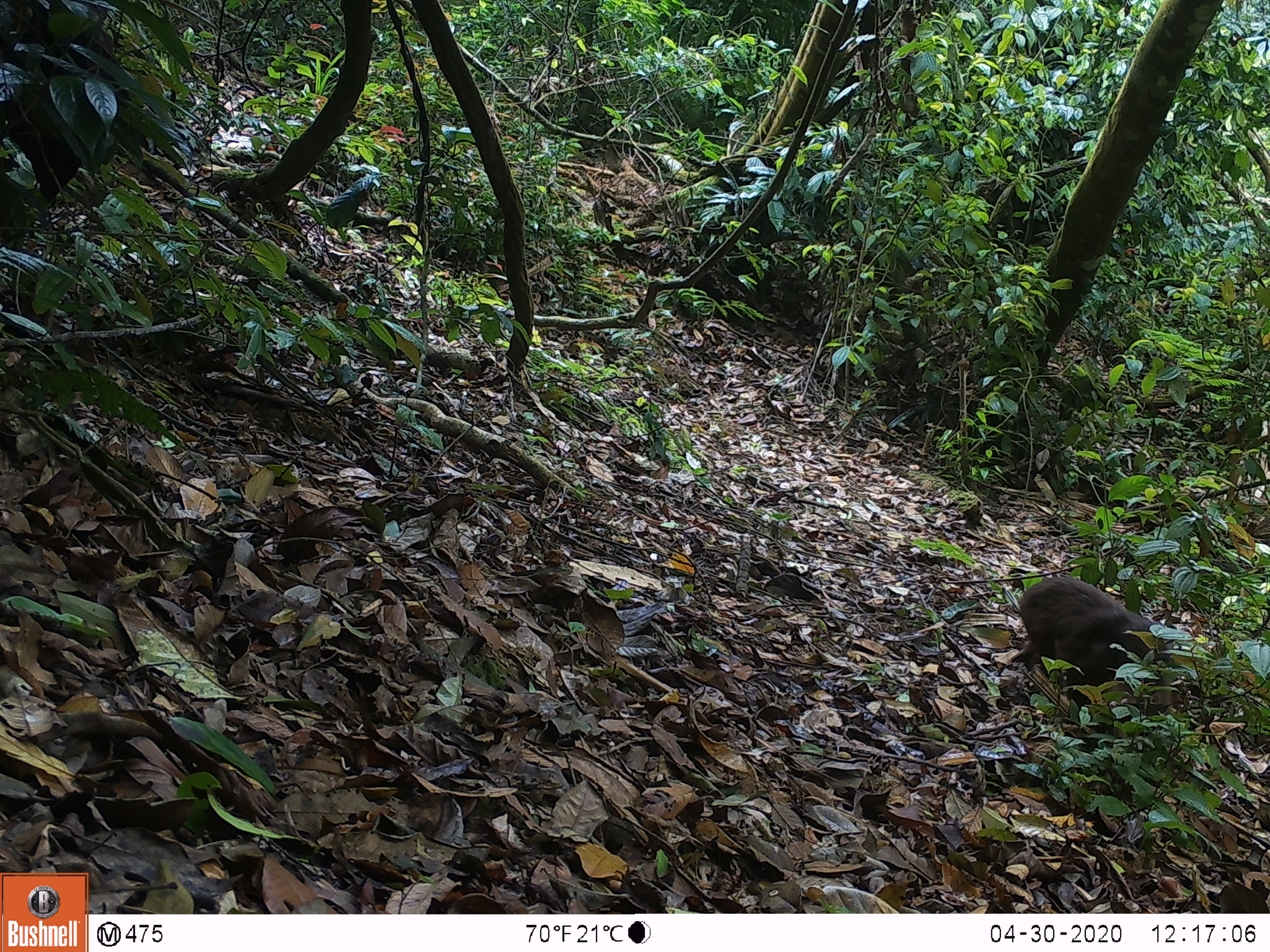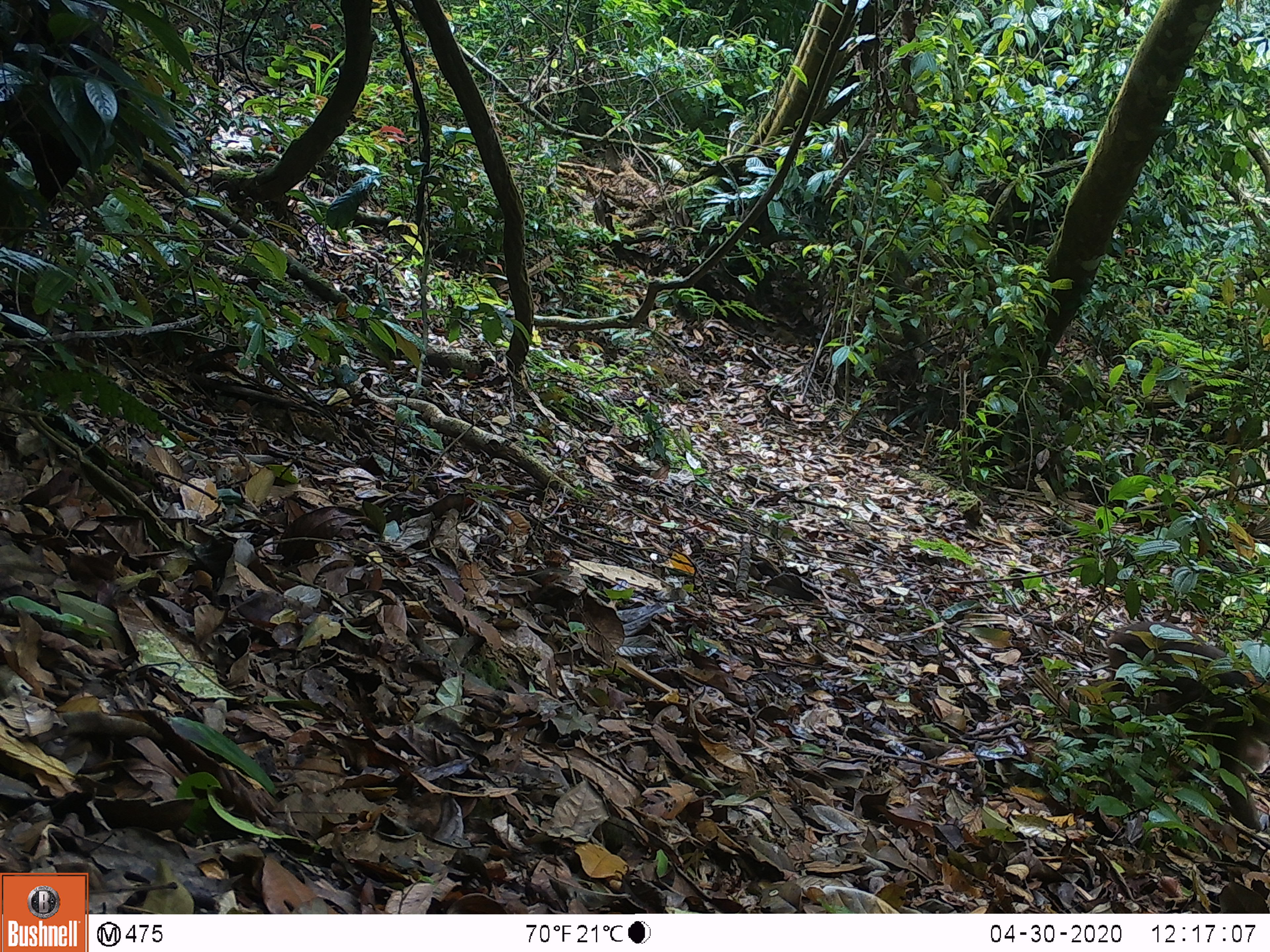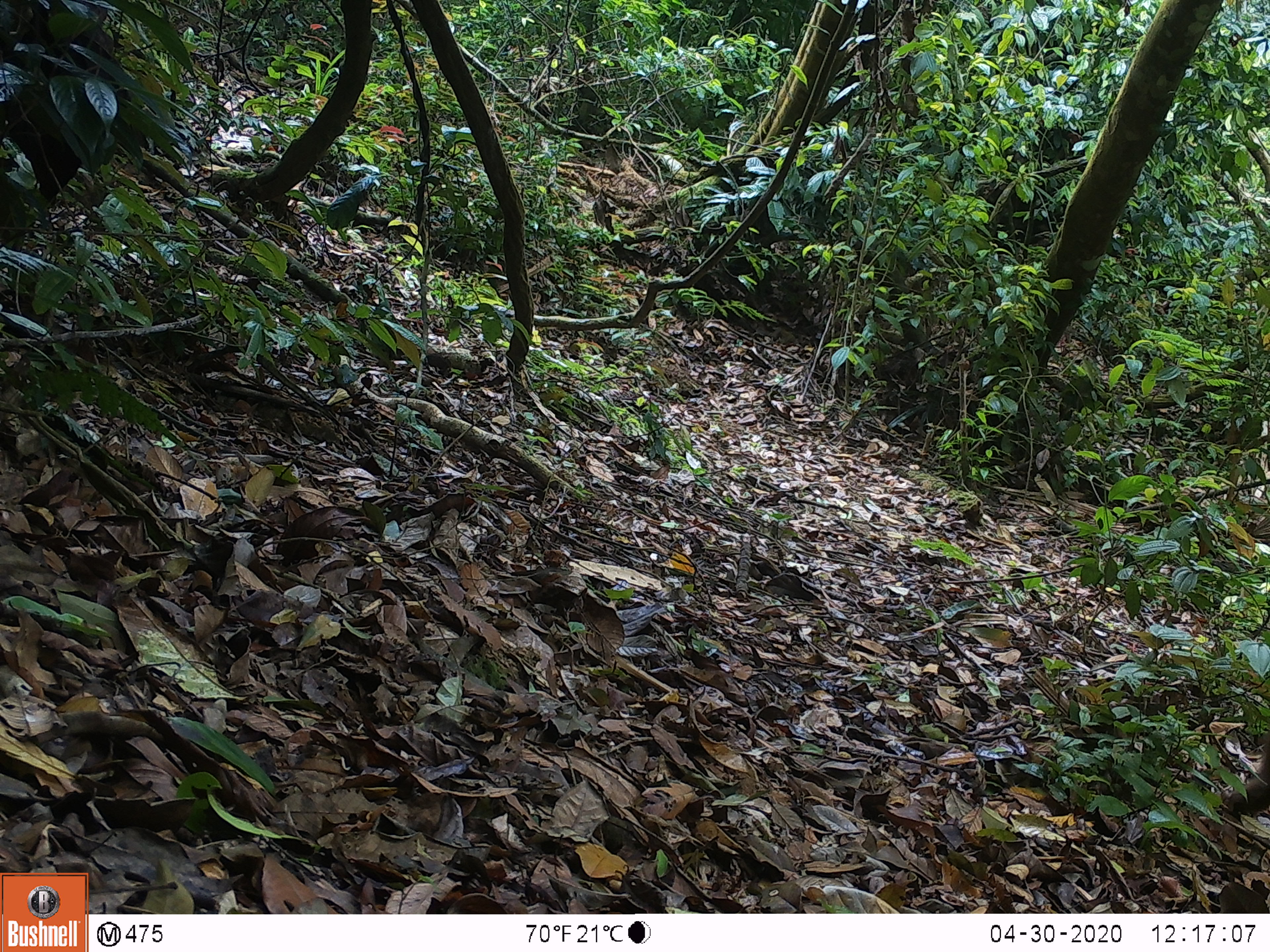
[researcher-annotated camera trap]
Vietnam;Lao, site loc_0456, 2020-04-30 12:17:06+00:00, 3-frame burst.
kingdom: Animalia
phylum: Chordata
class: Mammalia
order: Primates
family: Cercopithecidae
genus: Macaca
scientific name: Macaca arctoides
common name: stump-tailed macaque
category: stump tailed macaque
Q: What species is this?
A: Stump tailed macaque (stump-tailed macaque) (Macaca arctoides).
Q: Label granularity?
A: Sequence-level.